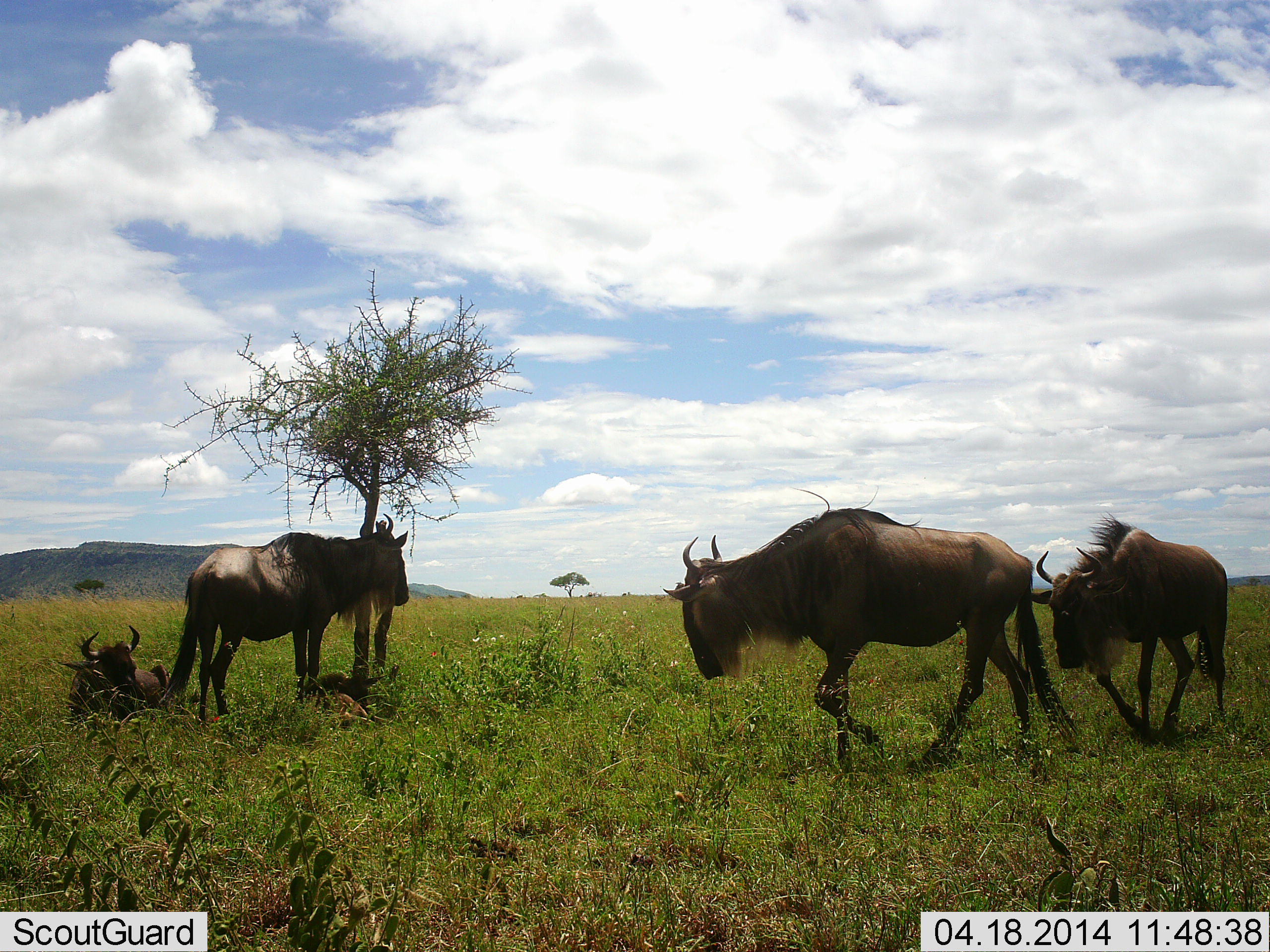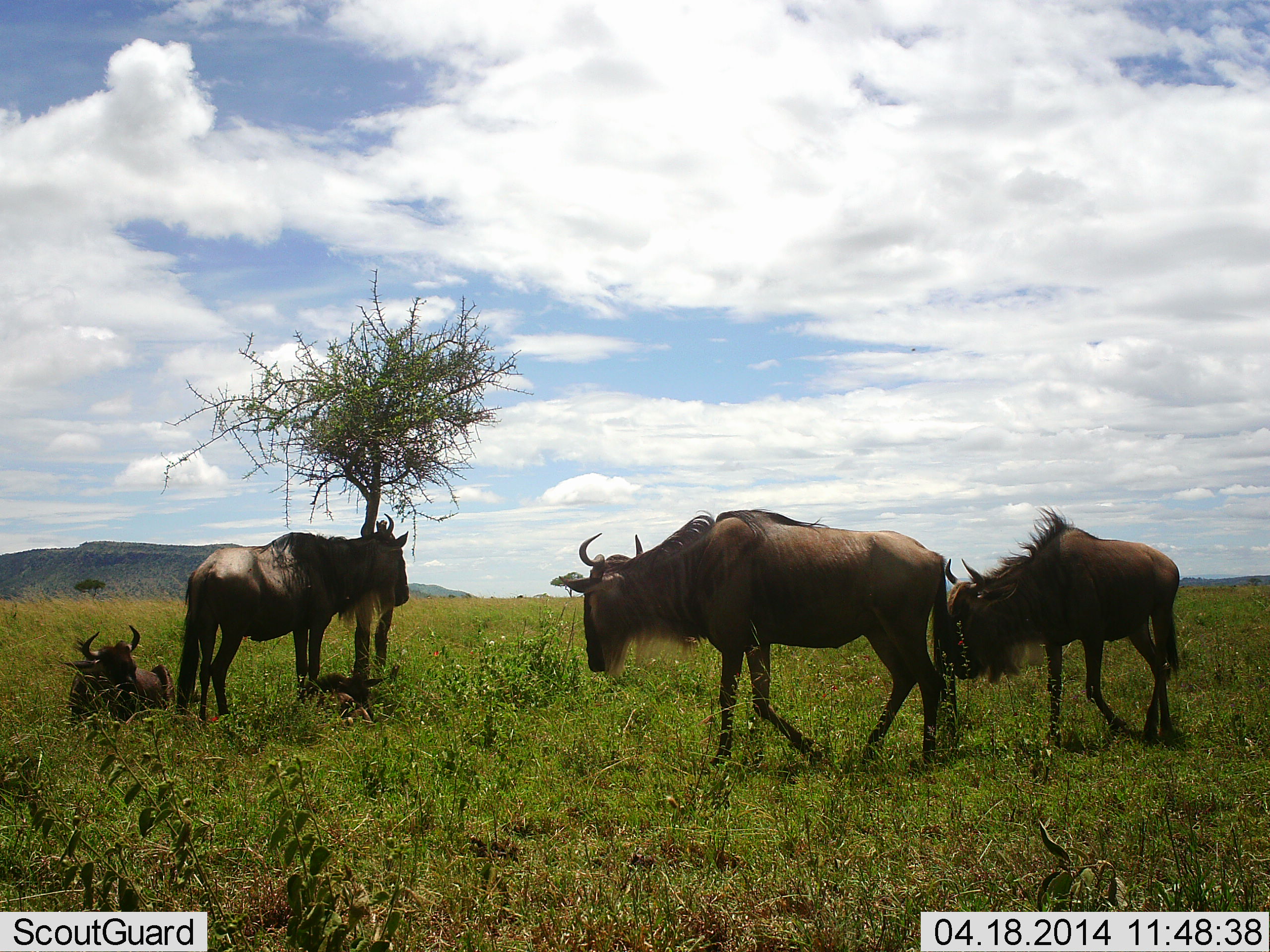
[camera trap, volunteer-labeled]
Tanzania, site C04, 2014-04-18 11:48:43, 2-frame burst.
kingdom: Animalia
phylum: Chordata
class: Mammalia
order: Artiodactyla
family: Bovidae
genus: Connochaetes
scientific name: Connochaetes taurinus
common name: blue wildebeest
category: wildebeest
Wildebeest (blue wildebeest) (Connochaetes taurinus), count 5. Behavior (volunteer vote fractions): standing 80%, resting 100%, moving 70%, interacting 0%. Young present (vote fraction): 50%. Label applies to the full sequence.